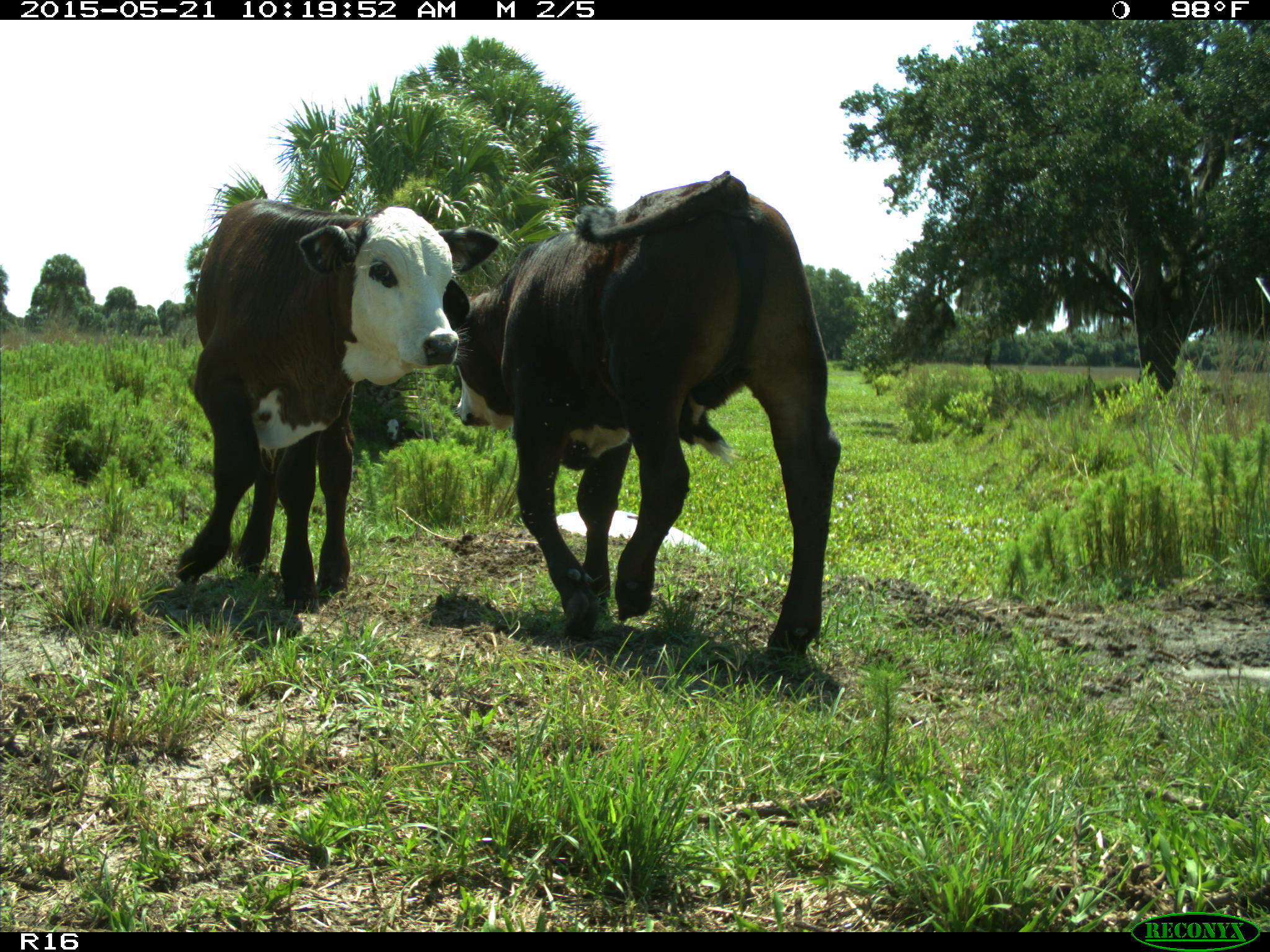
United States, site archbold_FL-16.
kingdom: Animalia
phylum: Chordata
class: Mammalia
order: Artiodactyla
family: Bovidae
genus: Bos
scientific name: Bos taurus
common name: domestic cow